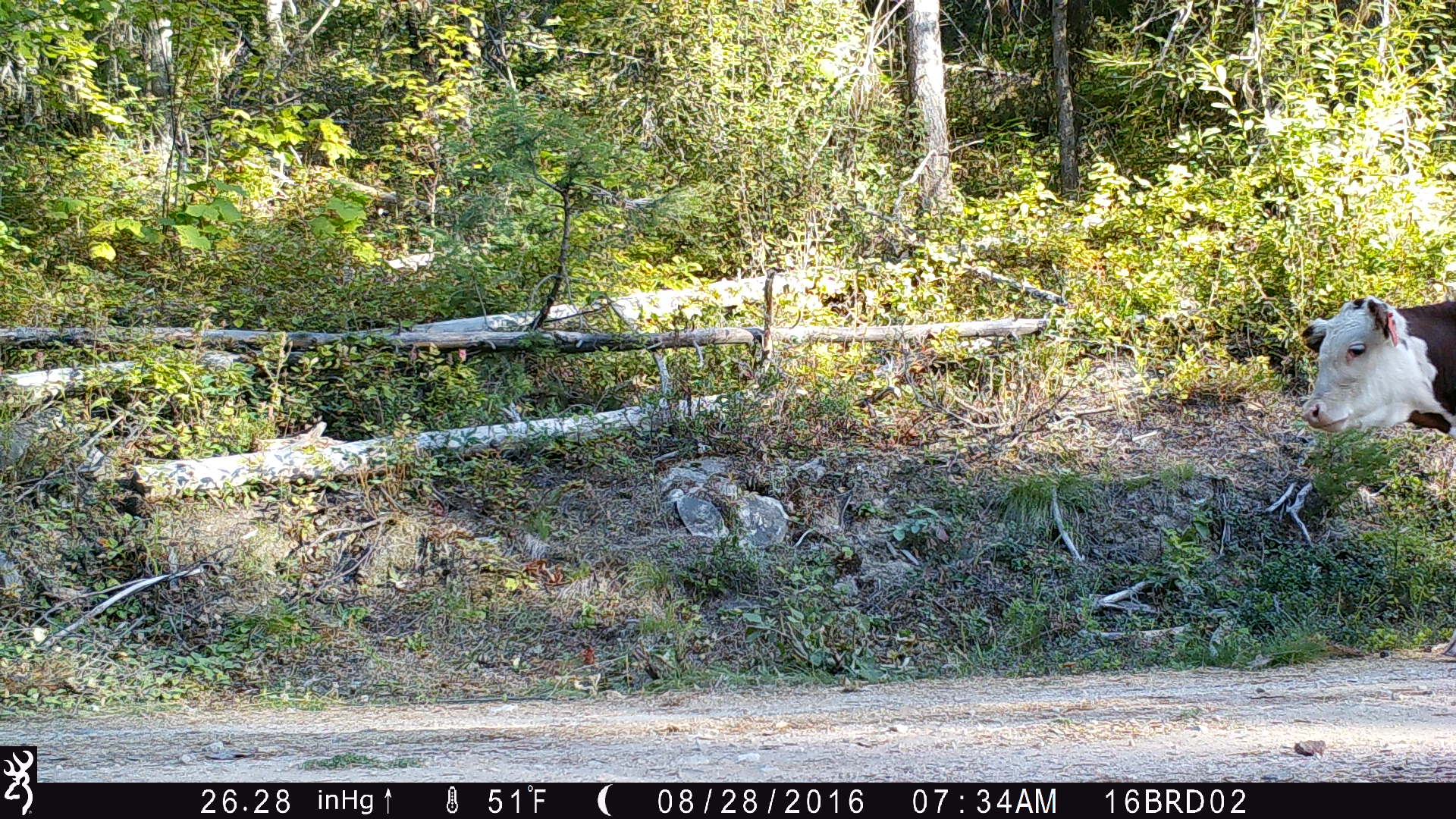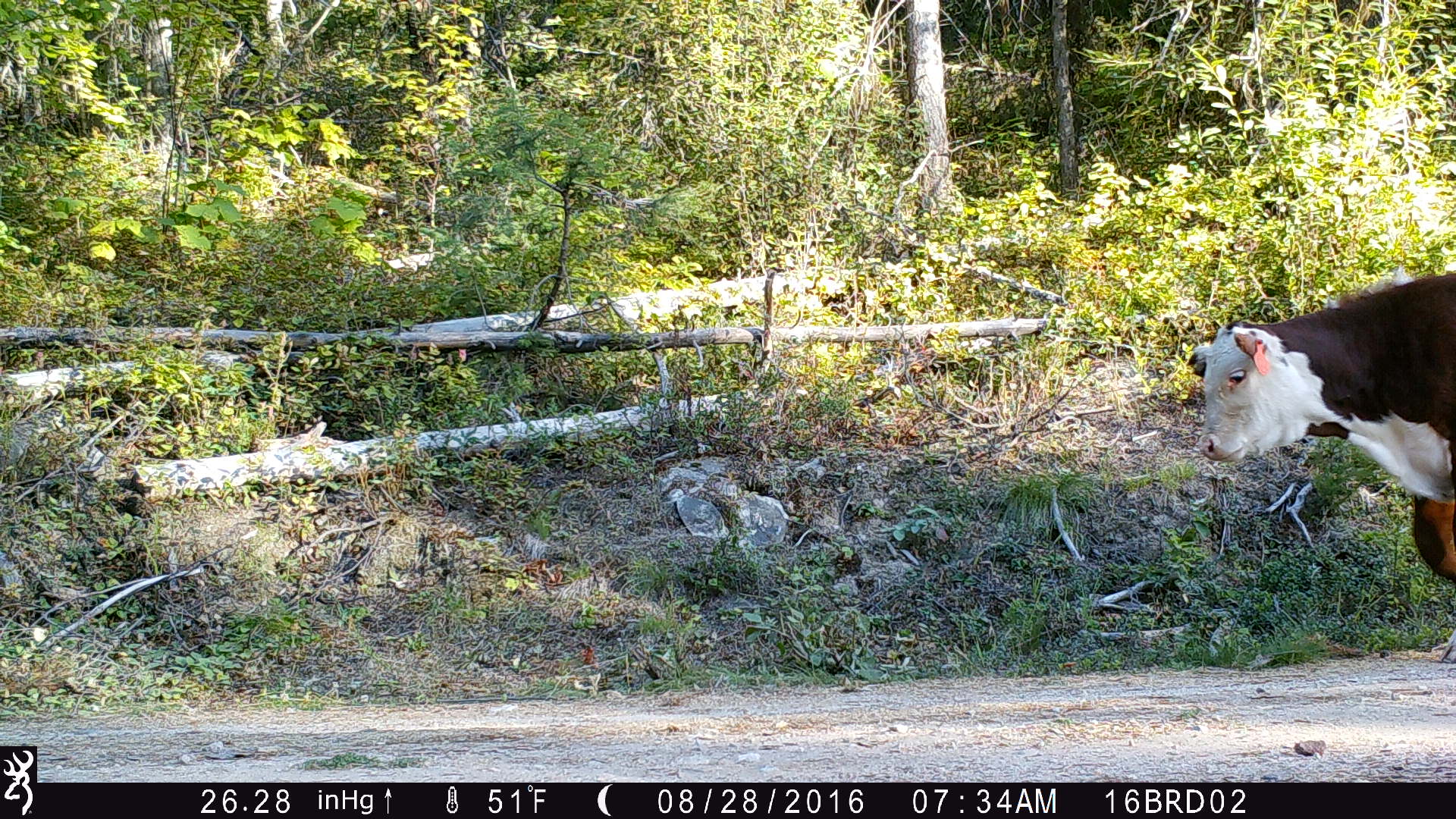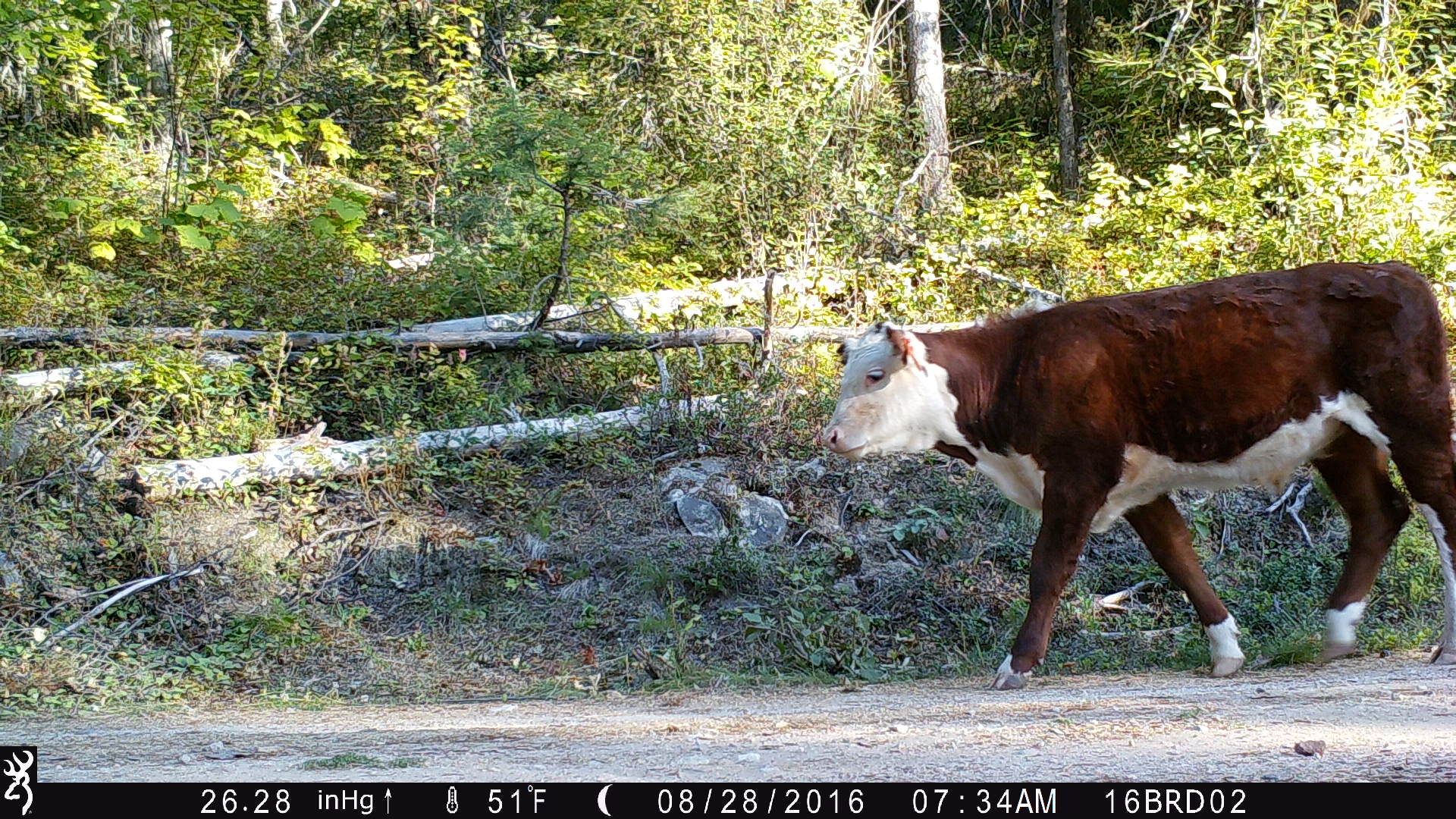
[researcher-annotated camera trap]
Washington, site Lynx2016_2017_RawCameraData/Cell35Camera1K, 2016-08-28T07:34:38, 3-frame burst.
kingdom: Animalia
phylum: Chordata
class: Mammalia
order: Artiodactyla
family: Bovidae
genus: Bos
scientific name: Bos taurus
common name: domestic cattle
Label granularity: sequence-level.